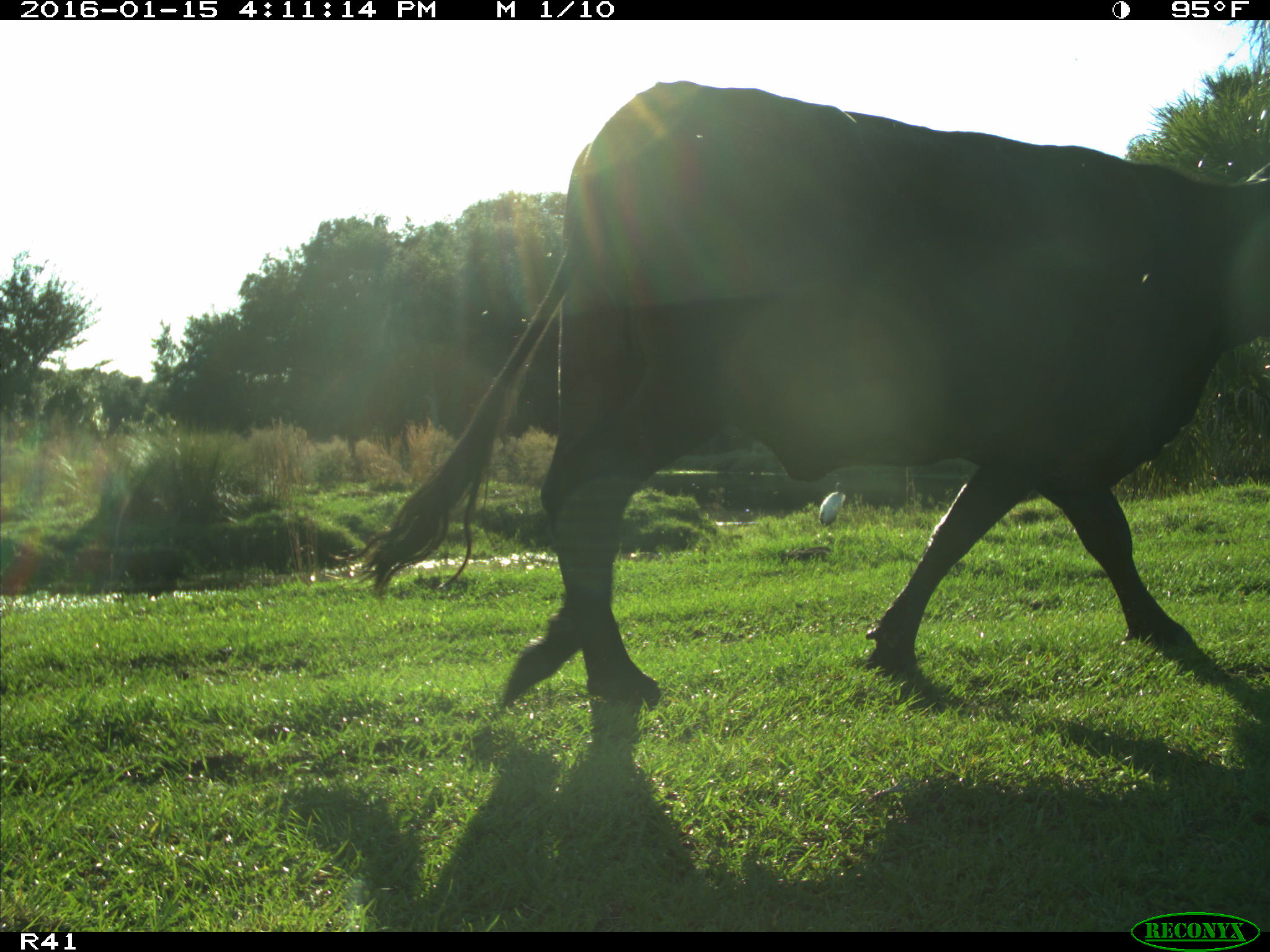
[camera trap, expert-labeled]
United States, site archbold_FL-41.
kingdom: Animalia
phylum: Chordata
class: Mammalia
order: Artiodactyla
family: Bovidae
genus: Bos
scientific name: Bos taurus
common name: domestic cow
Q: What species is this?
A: Bos taurus (domestic cow).